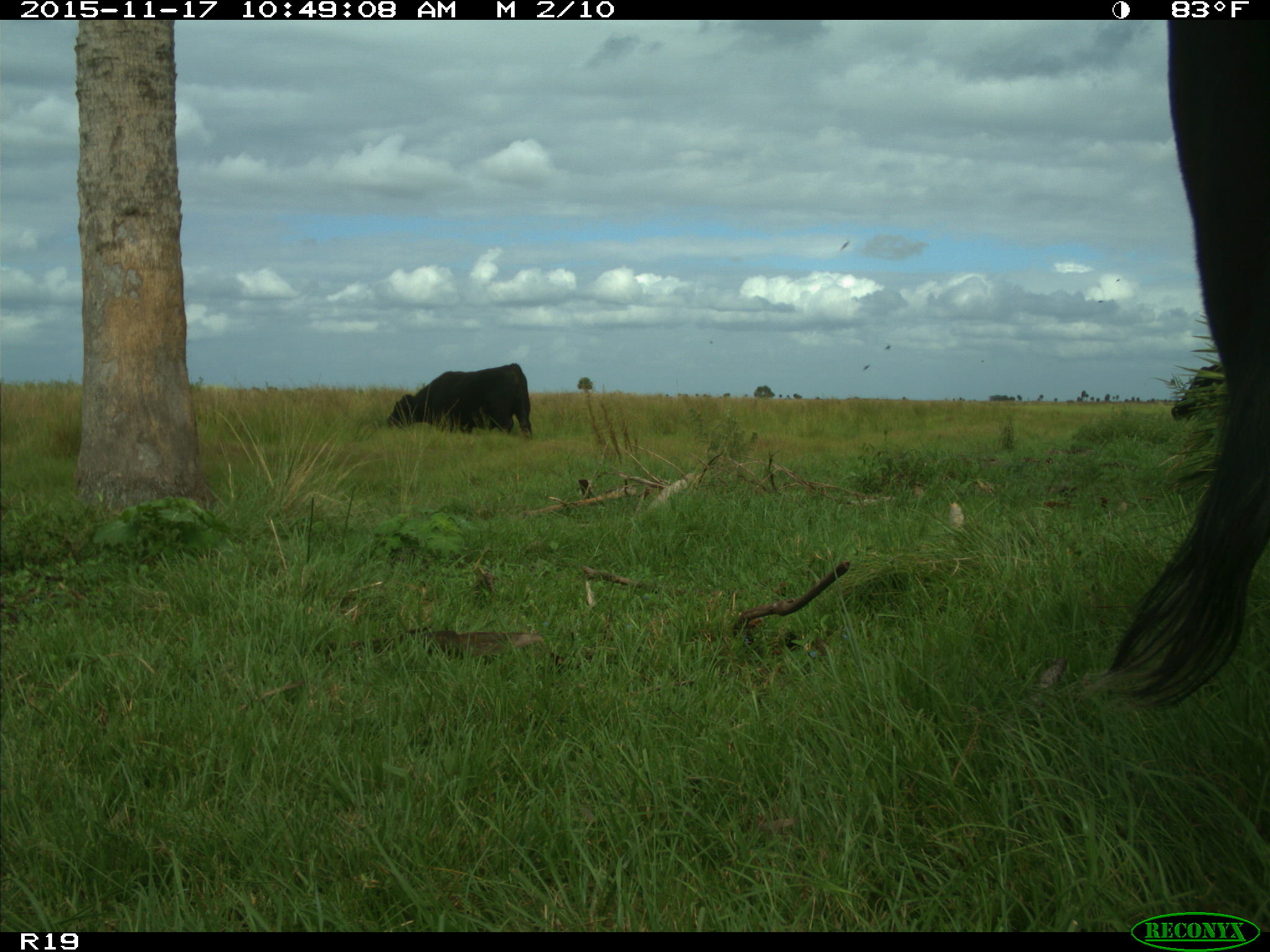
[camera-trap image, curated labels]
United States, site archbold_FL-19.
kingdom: Animalia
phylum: Chordata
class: Mammalia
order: Artiodactyla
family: Bovidae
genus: Bos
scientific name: Bos taurus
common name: domestic cow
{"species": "Bos taurus (domestic cow)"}